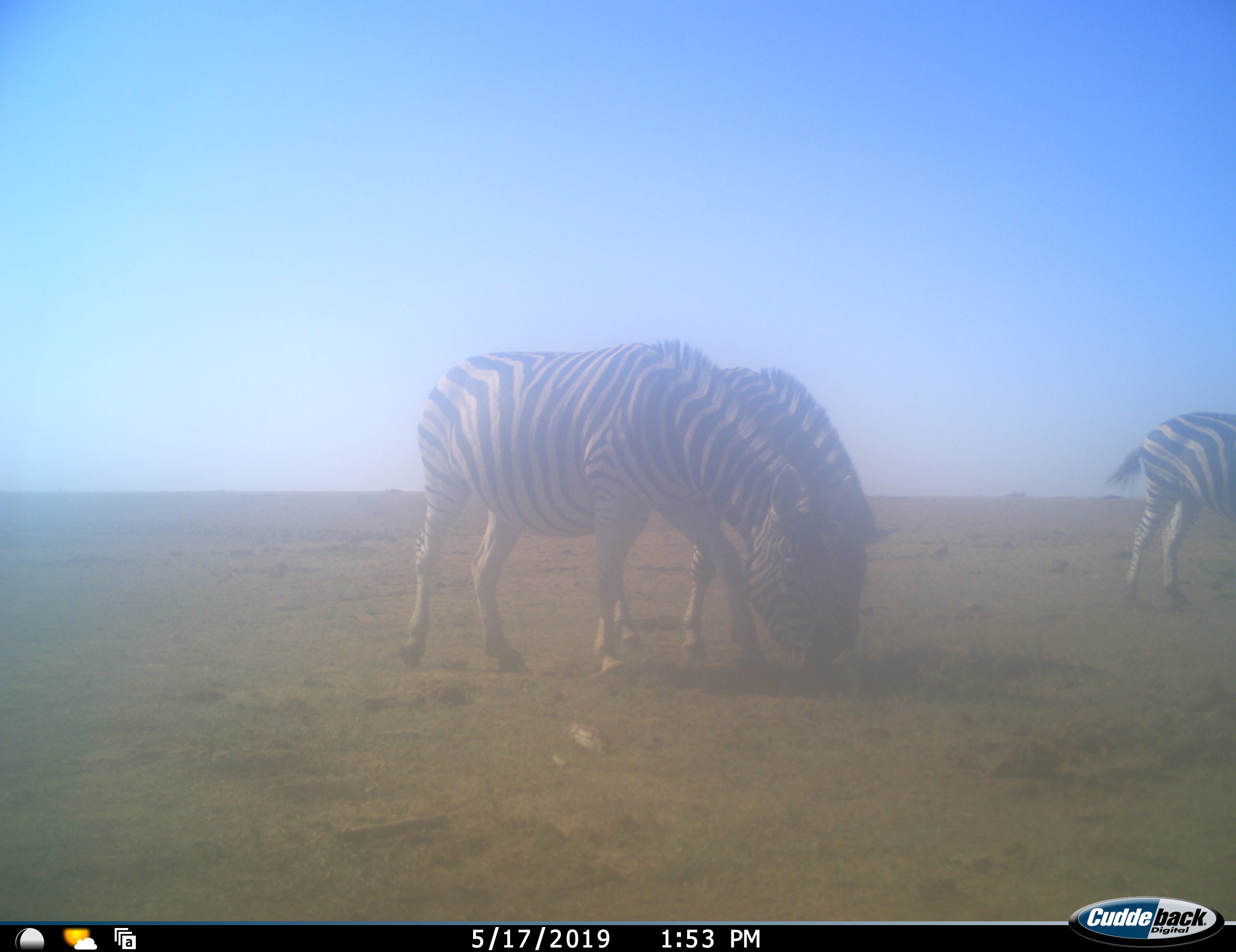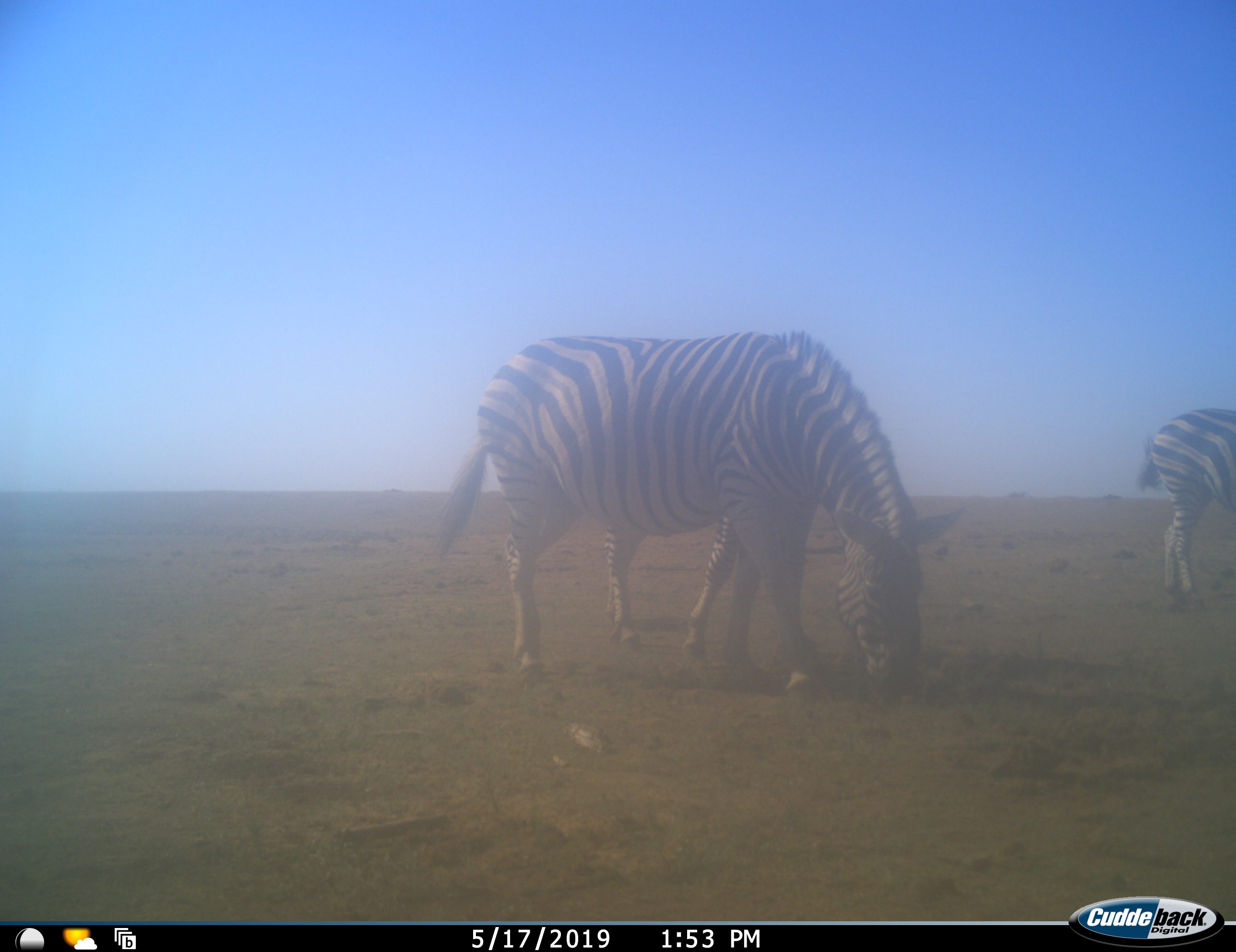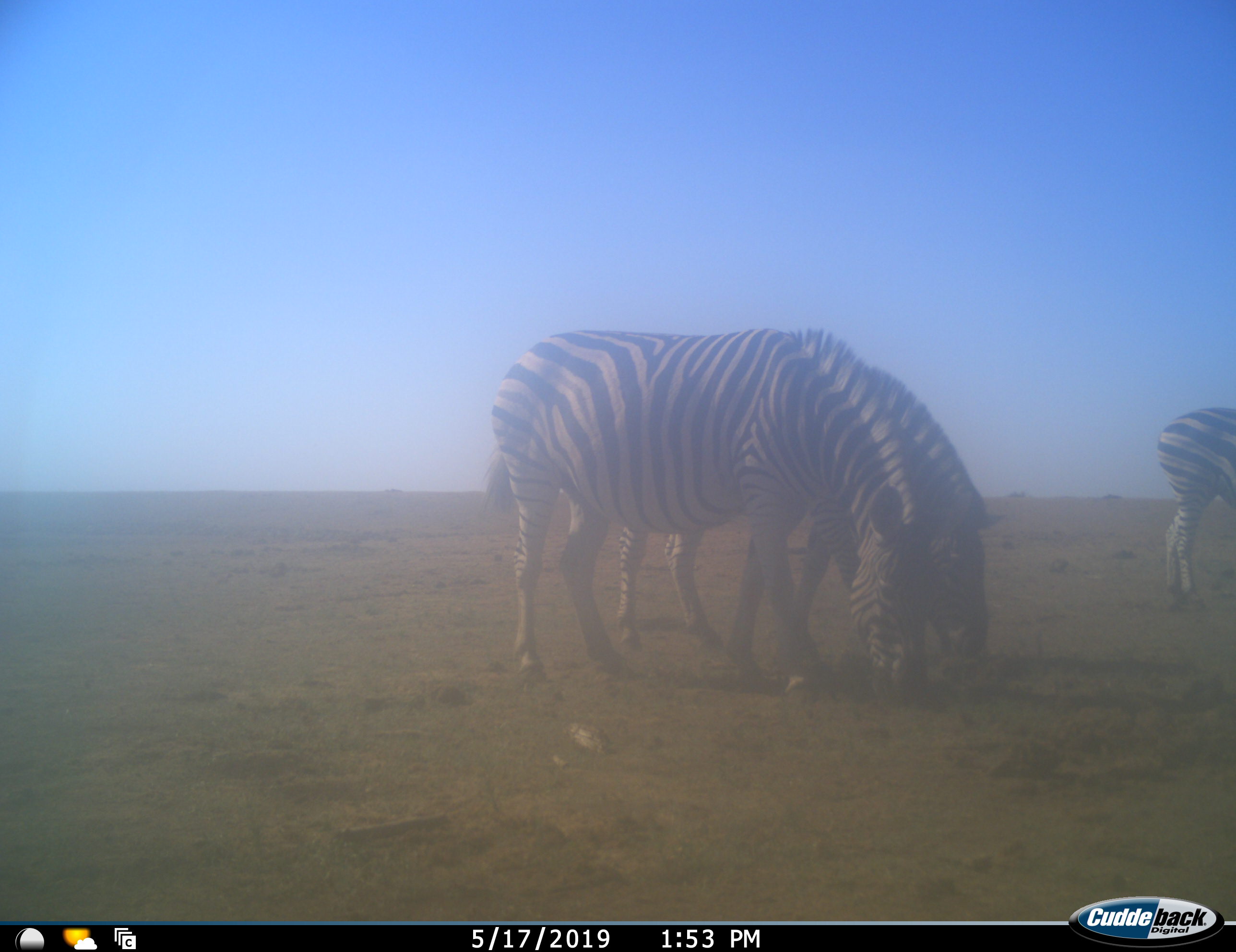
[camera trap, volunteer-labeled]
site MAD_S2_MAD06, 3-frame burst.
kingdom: Animalia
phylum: Chordata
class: Mammalia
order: Perissodactyla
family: Equidae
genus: Equus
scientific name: Equus quagga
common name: plains zebra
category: zebraplains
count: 3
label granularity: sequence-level